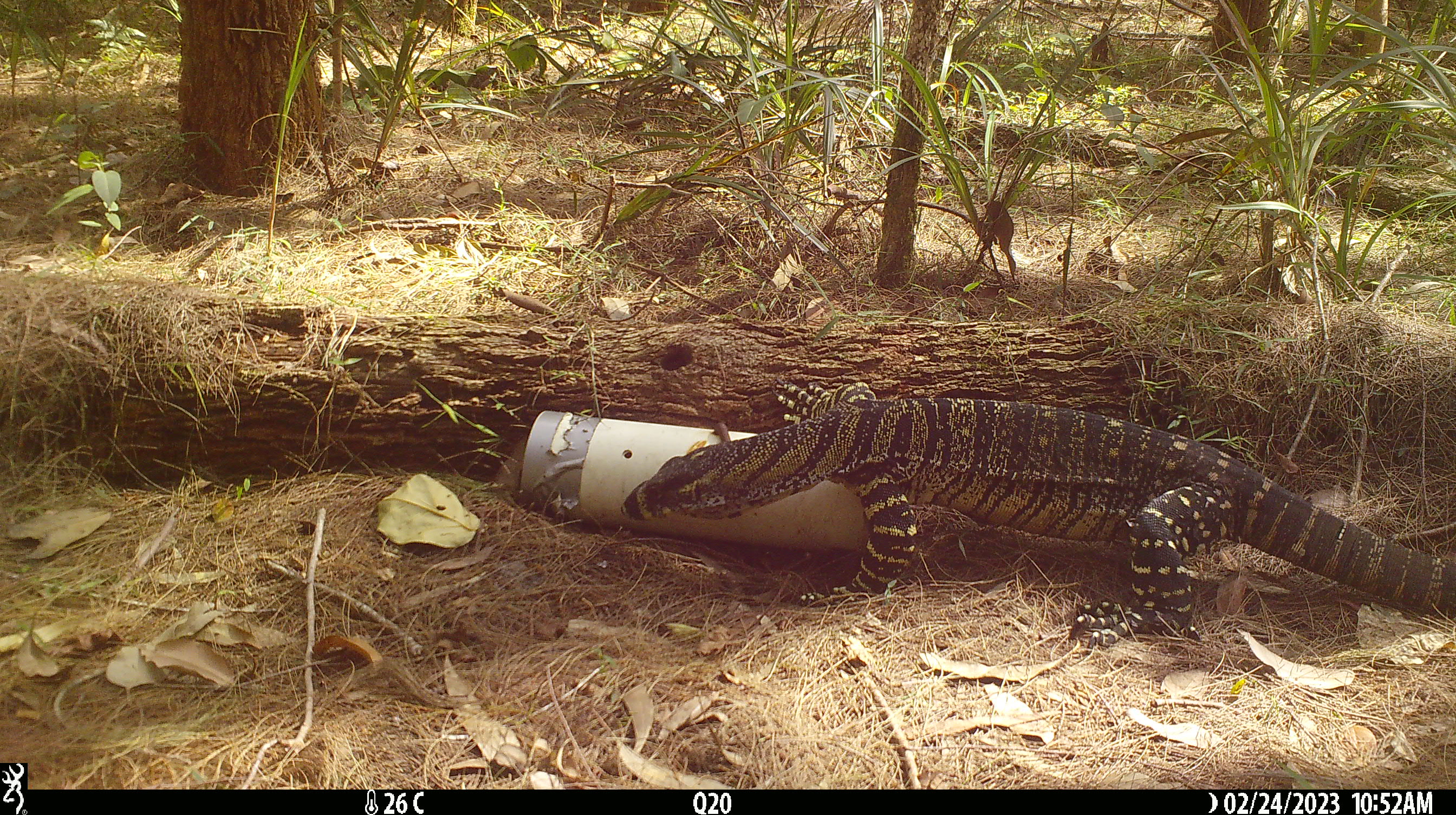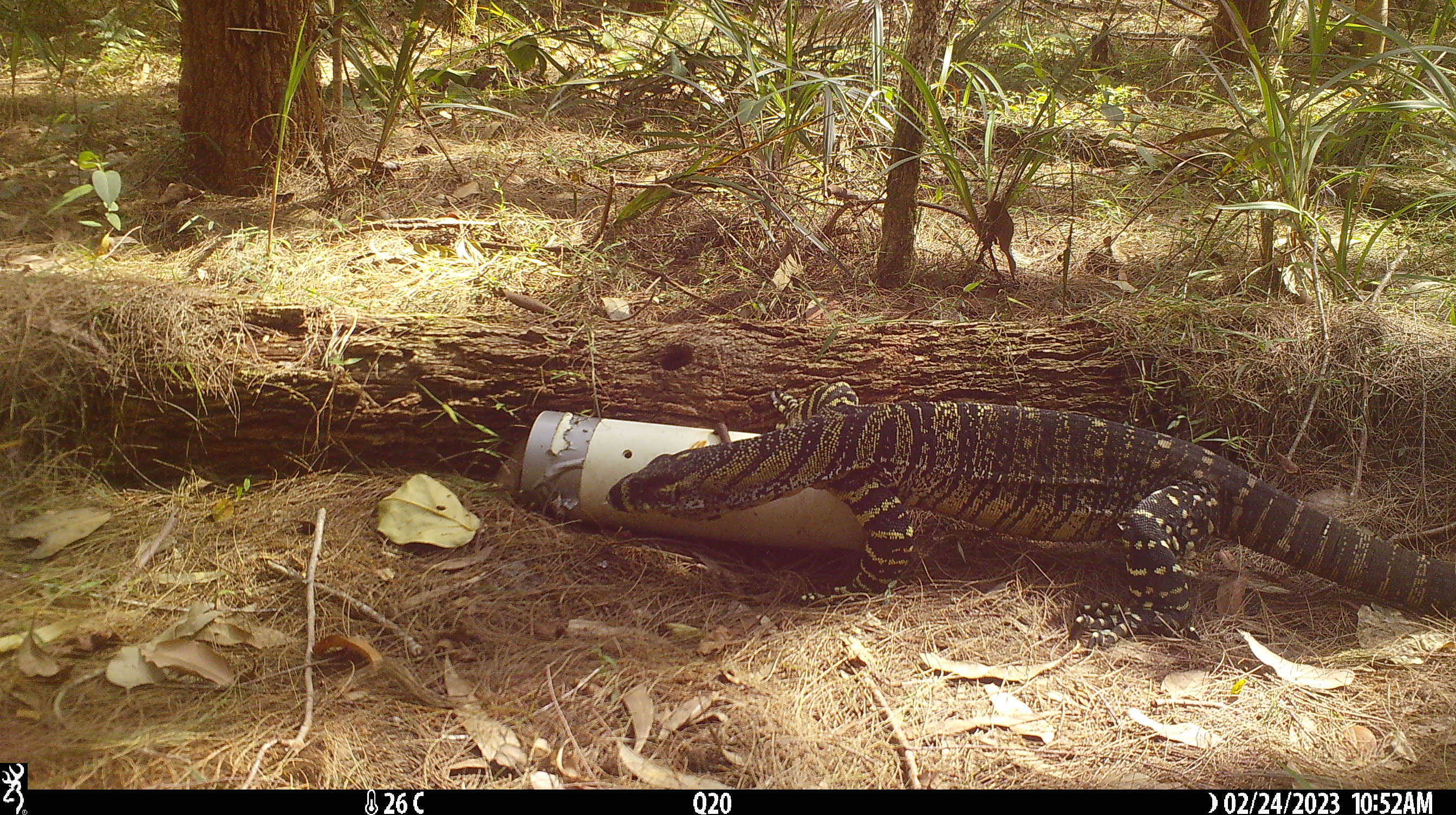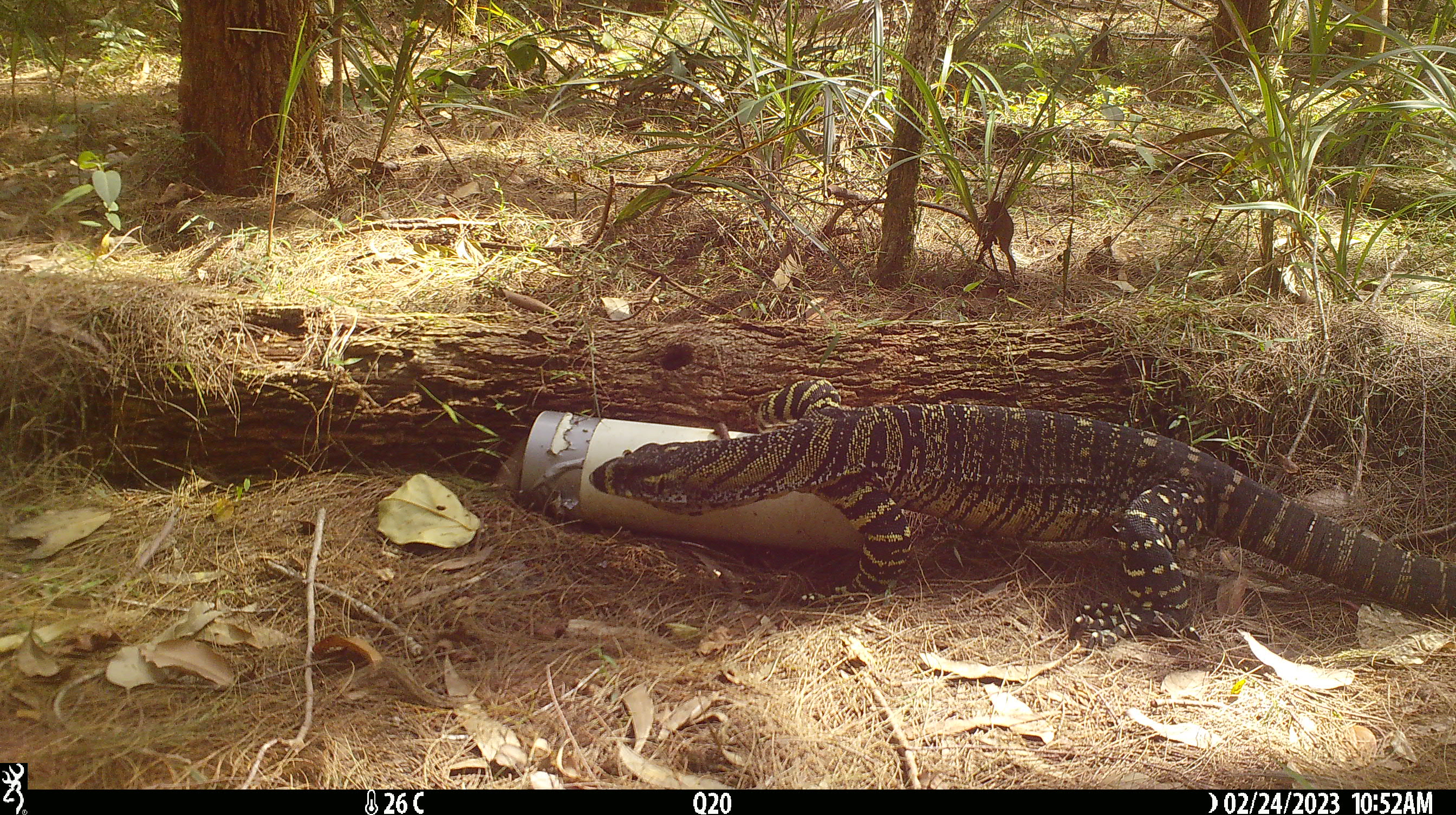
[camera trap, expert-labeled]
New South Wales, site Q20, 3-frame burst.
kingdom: Animalia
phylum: Chordata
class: Reptilia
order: Squamata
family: Varanidae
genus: Varanus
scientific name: Varanus varius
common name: lace monitor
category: goanna